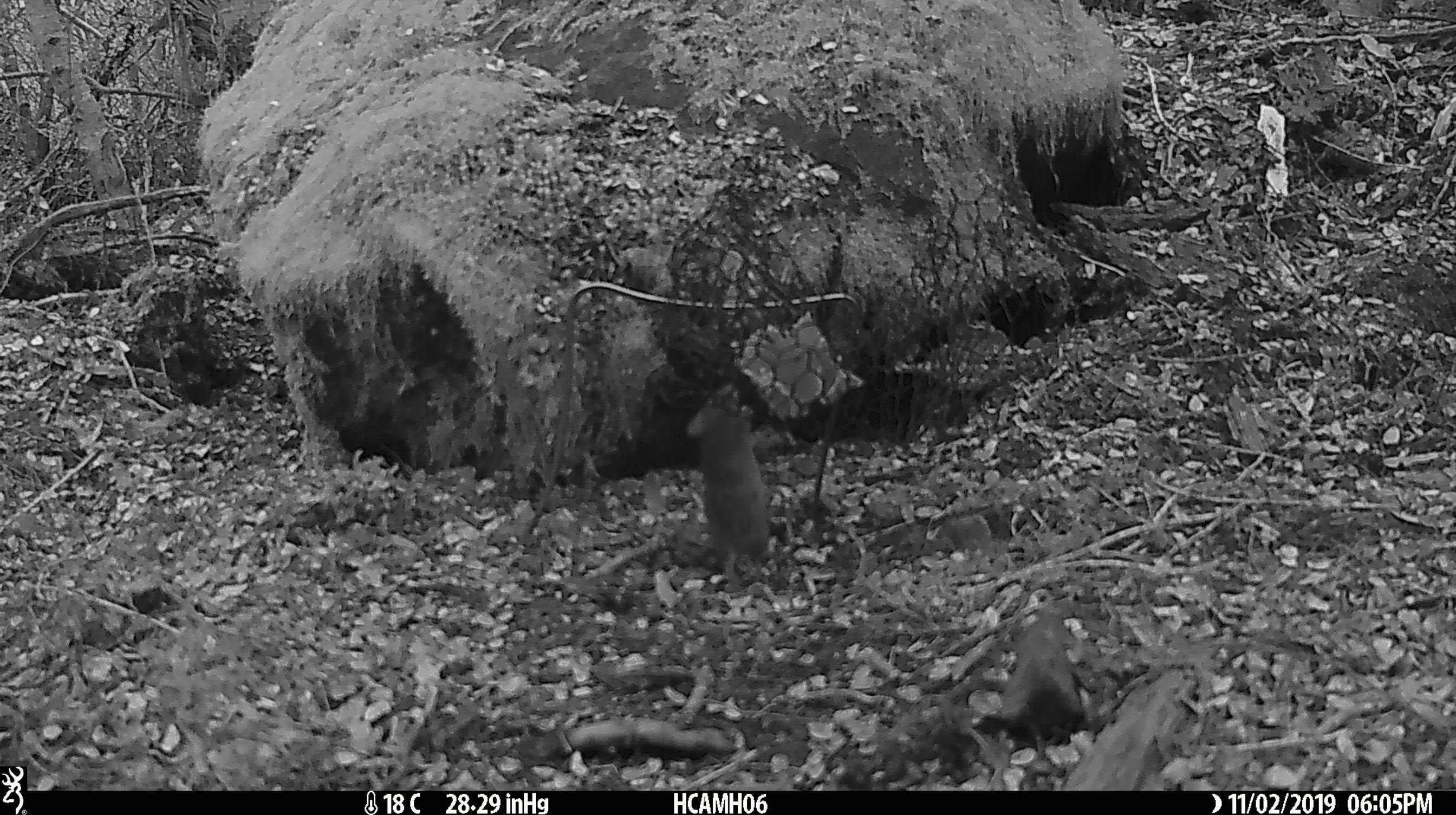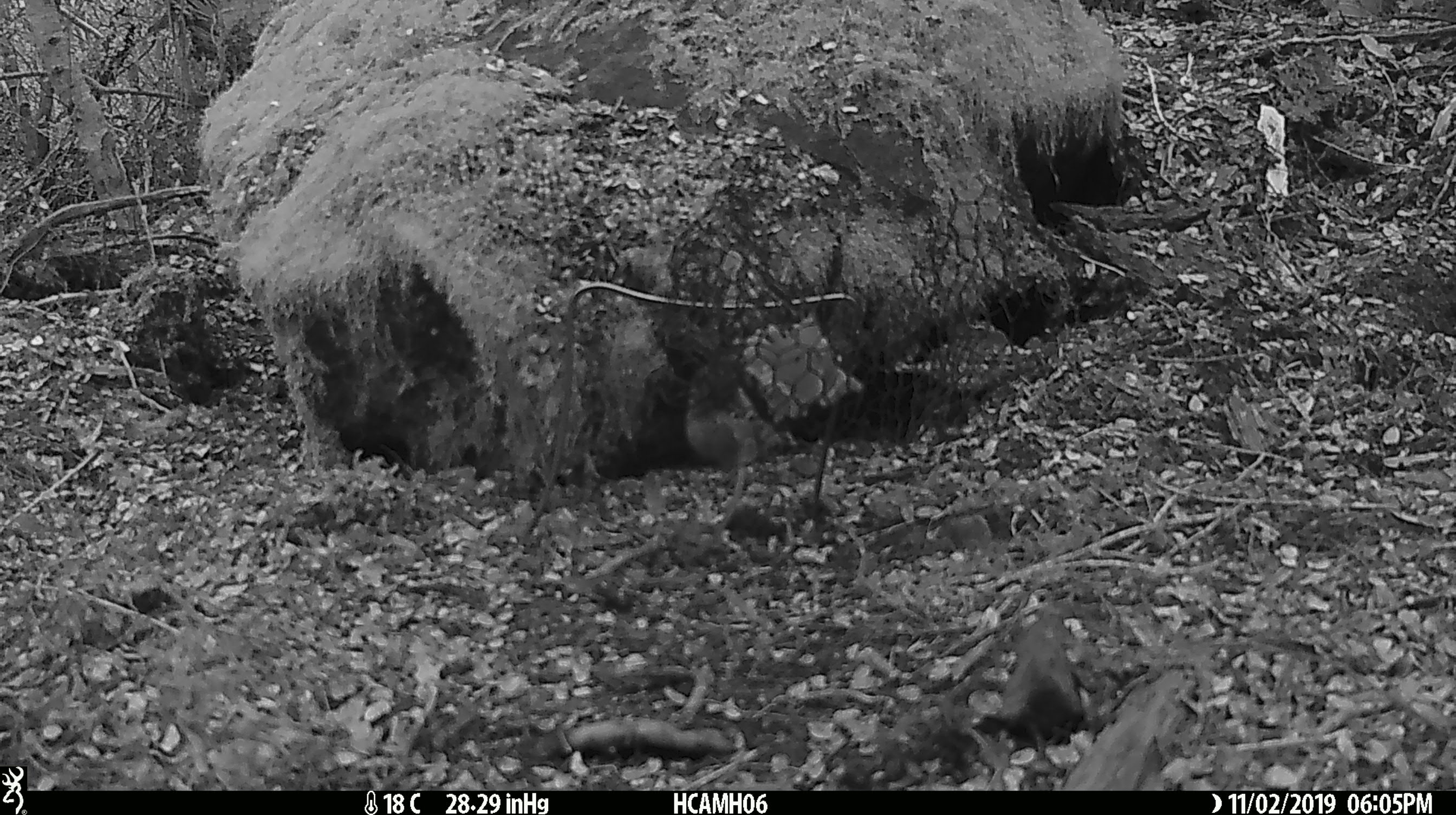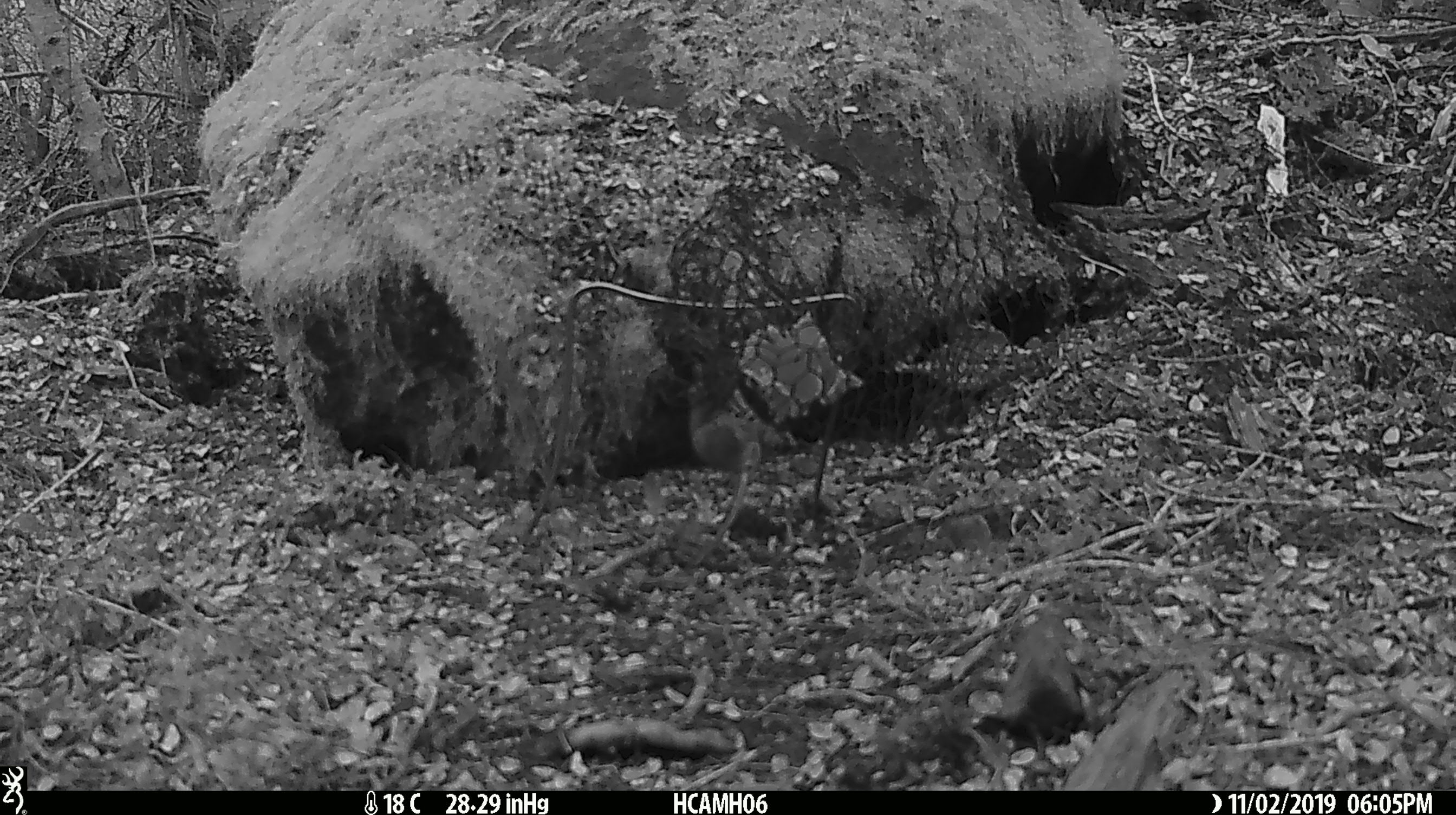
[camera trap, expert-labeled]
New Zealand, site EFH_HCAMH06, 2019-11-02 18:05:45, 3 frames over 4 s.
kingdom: Animalia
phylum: Chordata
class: Mammalia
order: Rodentia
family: Muridae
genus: Mus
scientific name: Mus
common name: mouse